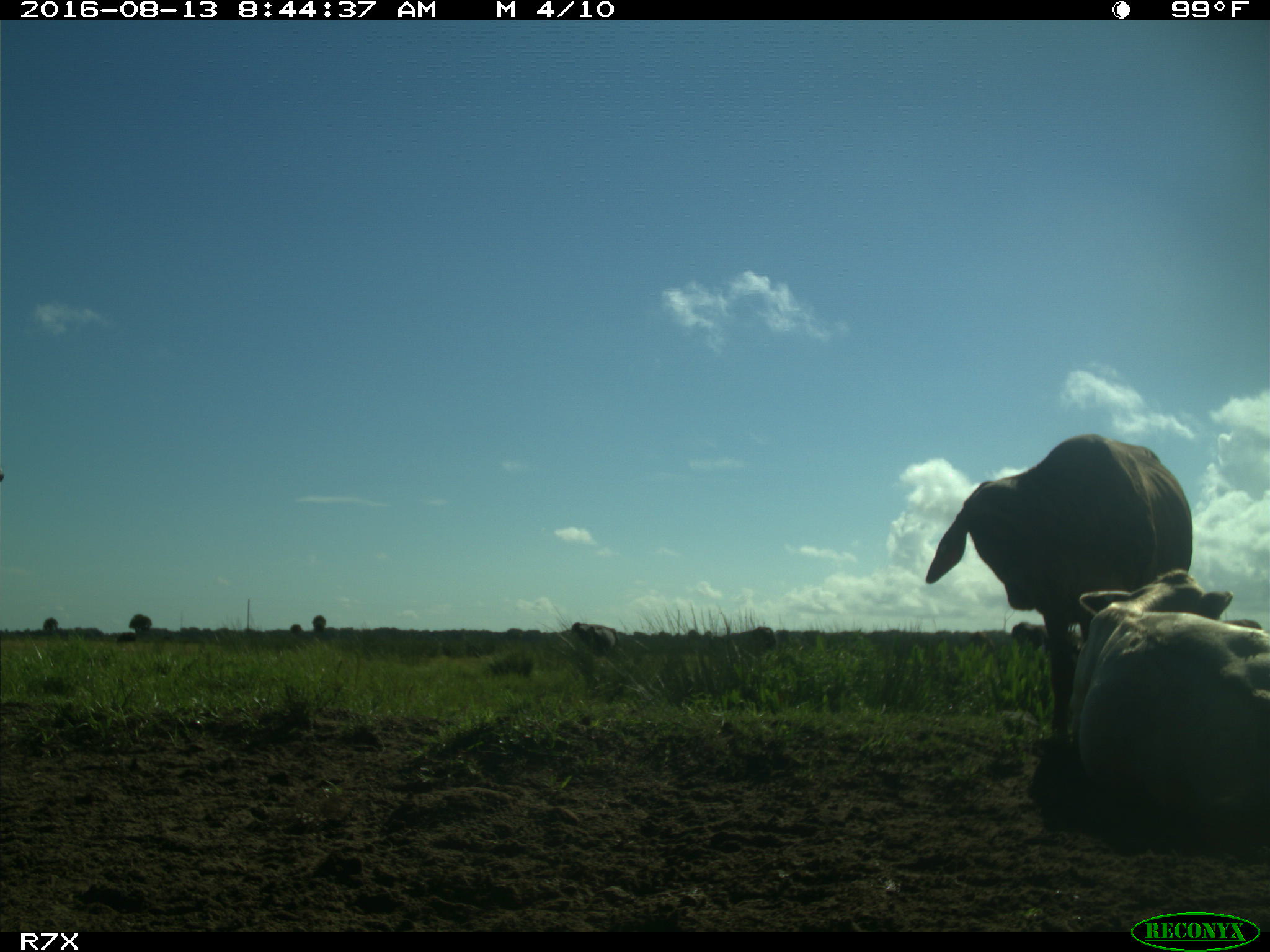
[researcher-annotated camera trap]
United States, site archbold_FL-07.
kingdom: Animalia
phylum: Chordata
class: Mammalia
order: Artiodactyla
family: Bovidae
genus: Bos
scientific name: Bos taurus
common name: domestic cow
Bos taurus (domestic cow).